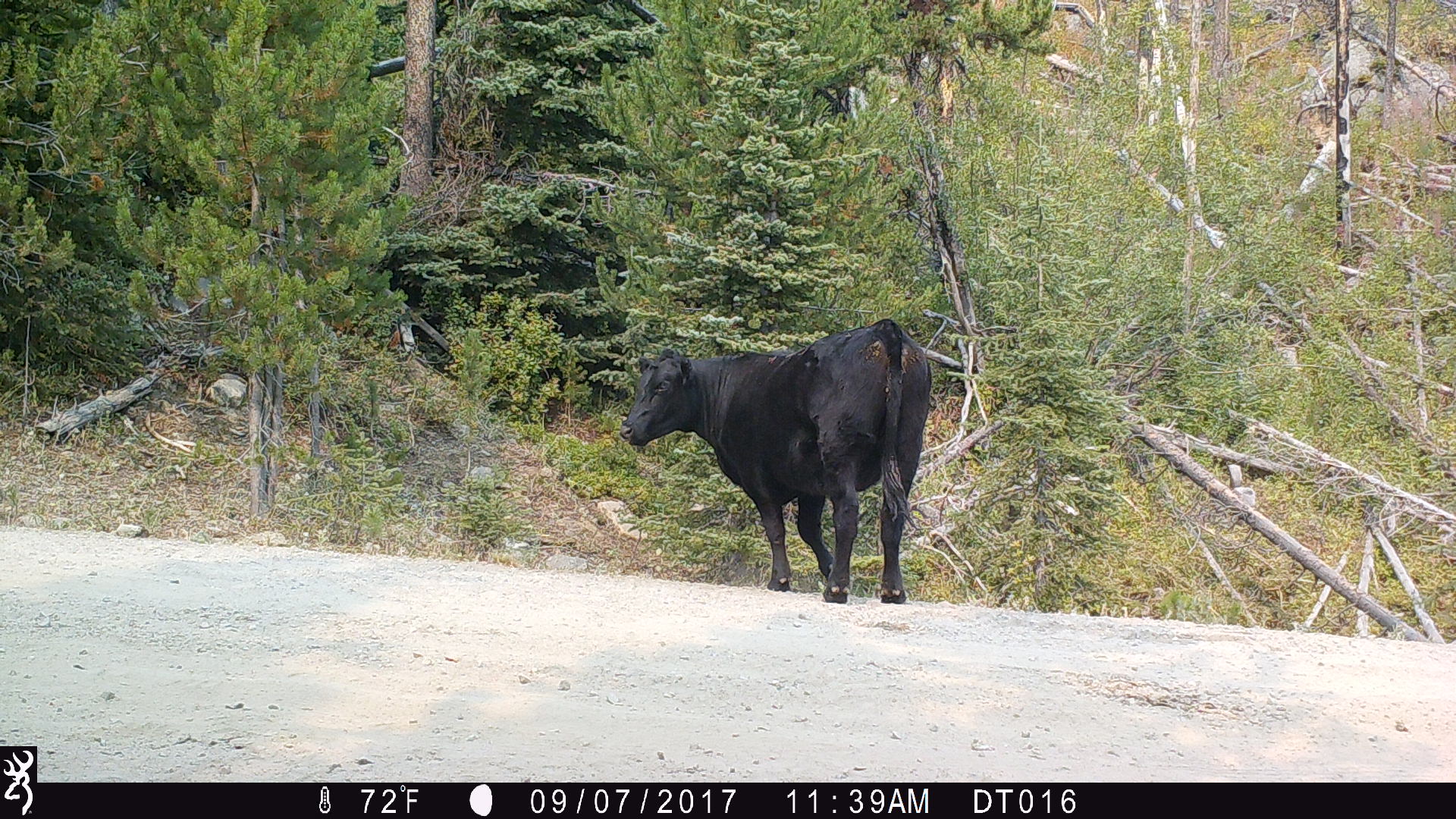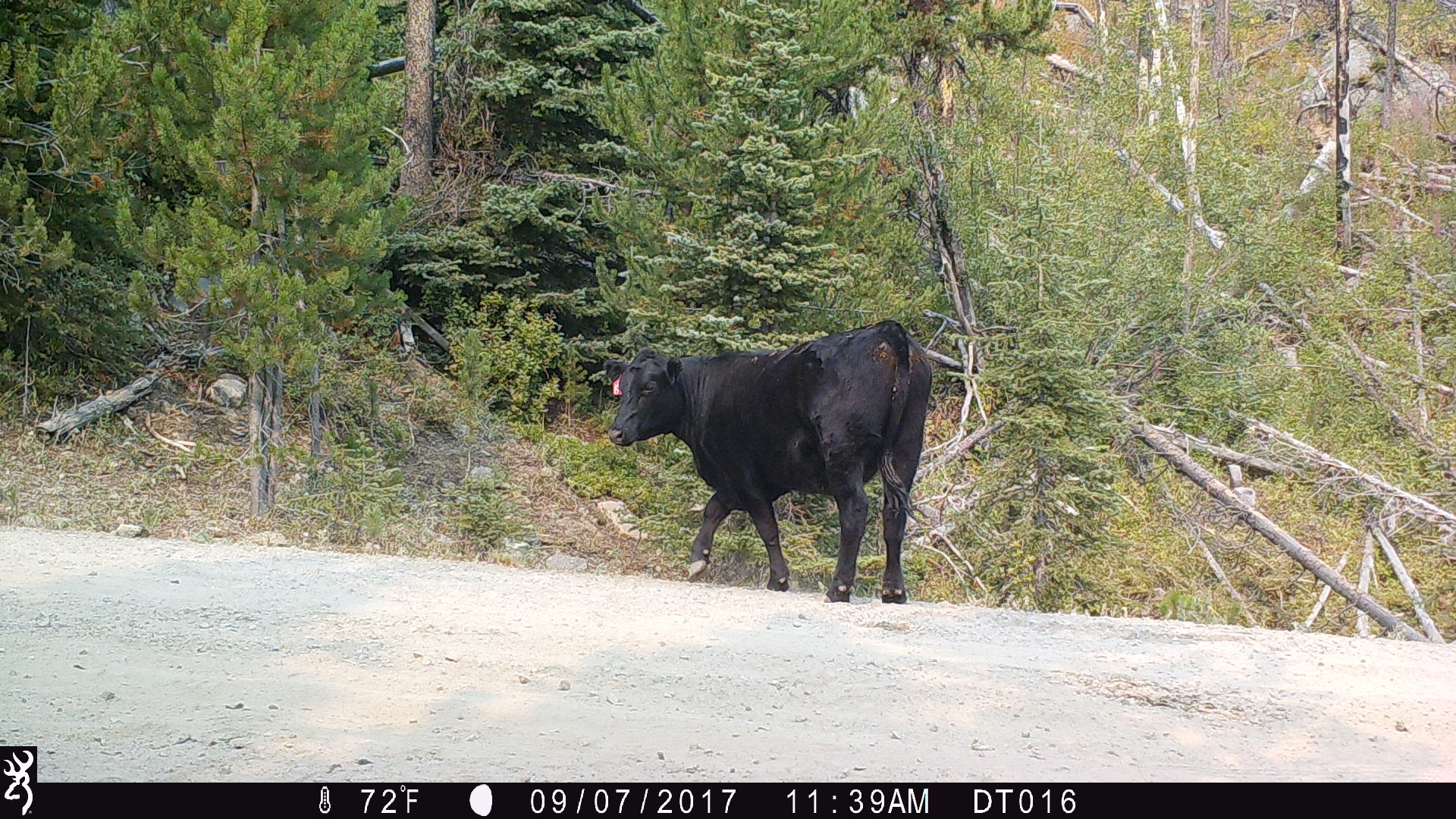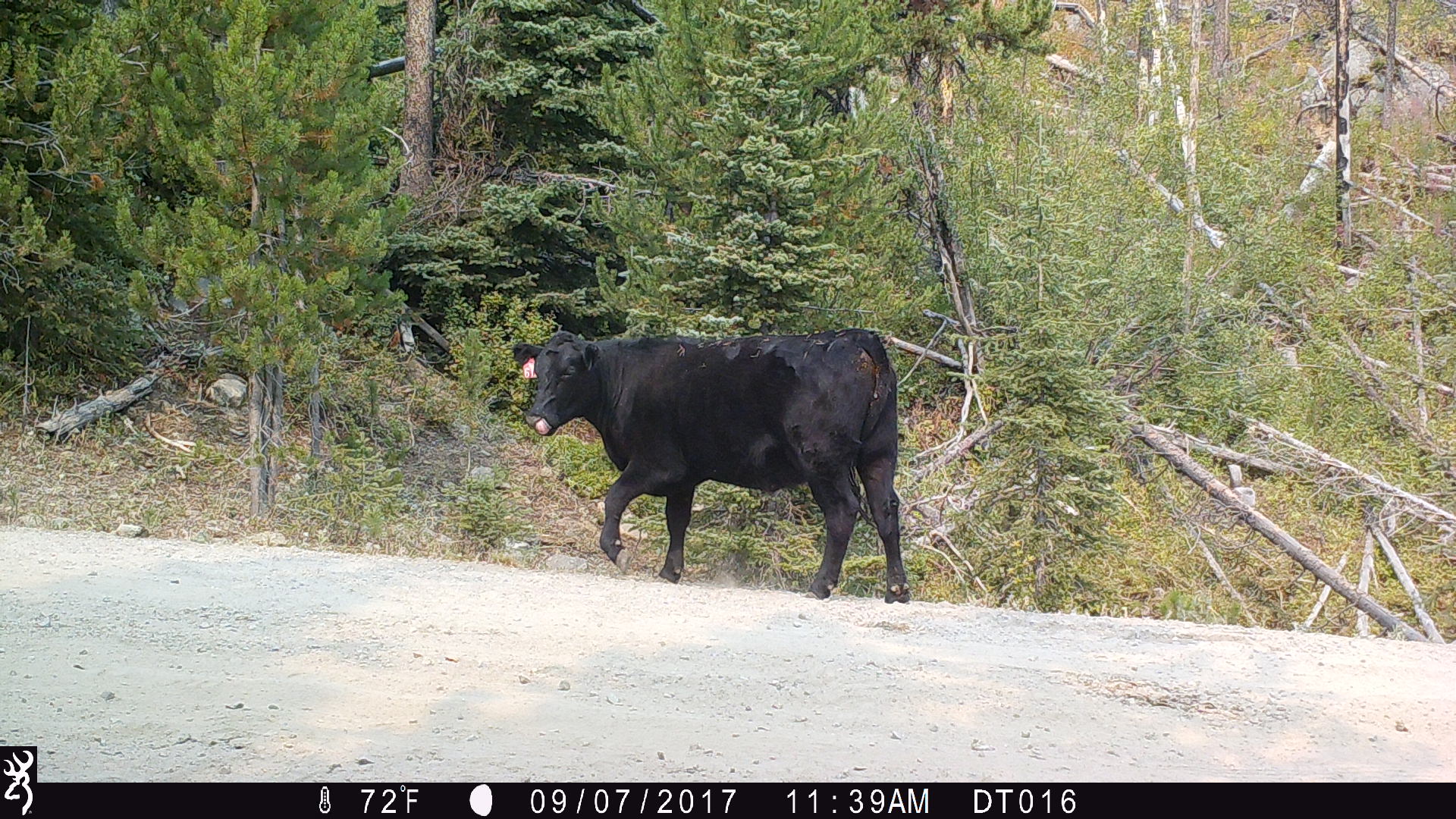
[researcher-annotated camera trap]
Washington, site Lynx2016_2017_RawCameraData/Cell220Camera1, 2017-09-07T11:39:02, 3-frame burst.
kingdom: Animalia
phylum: Chordata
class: Mammalia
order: Artiodactyla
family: Bovidae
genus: Bos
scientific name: Bos taurus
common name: domestic cattle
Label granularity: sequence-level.